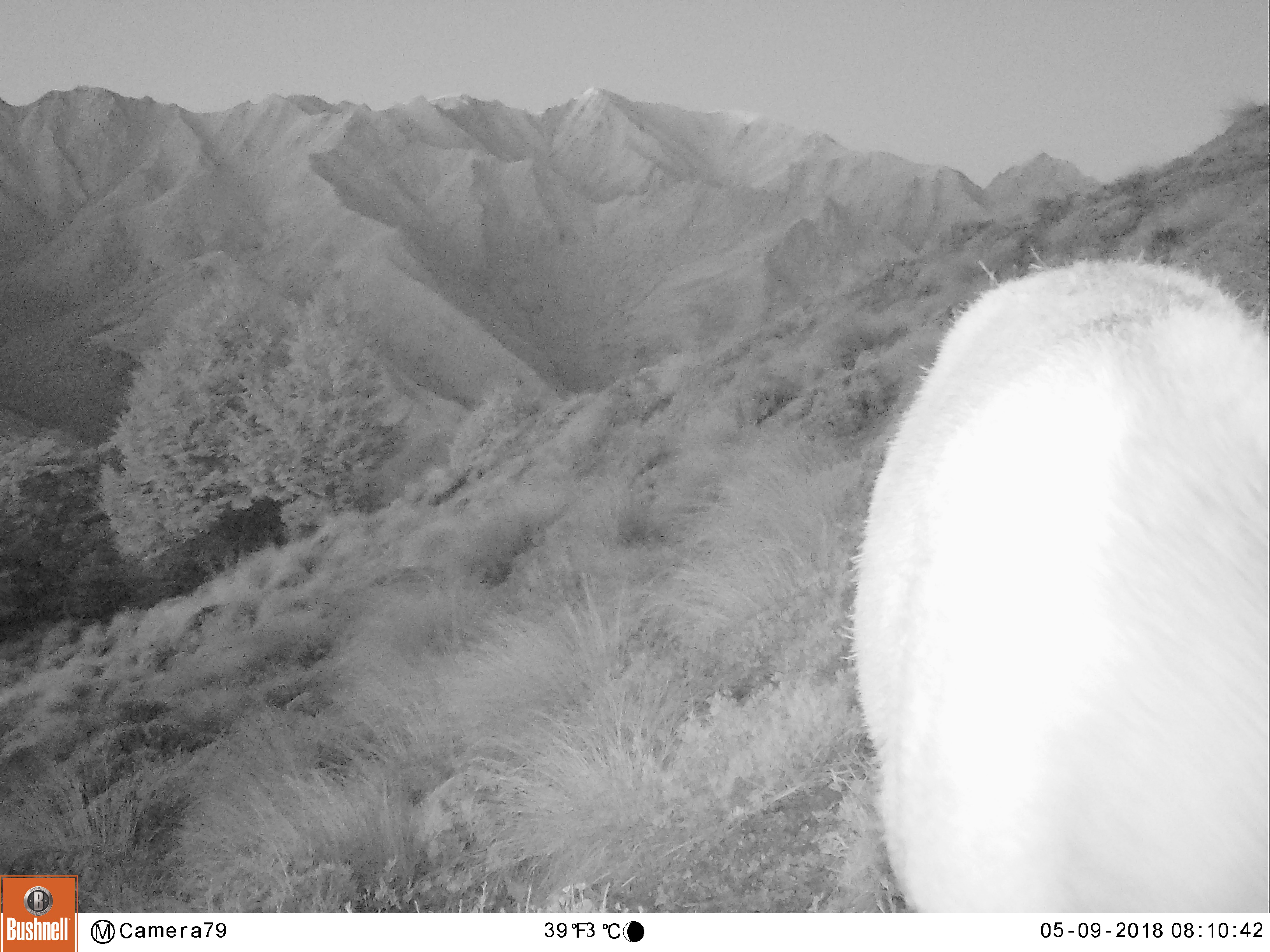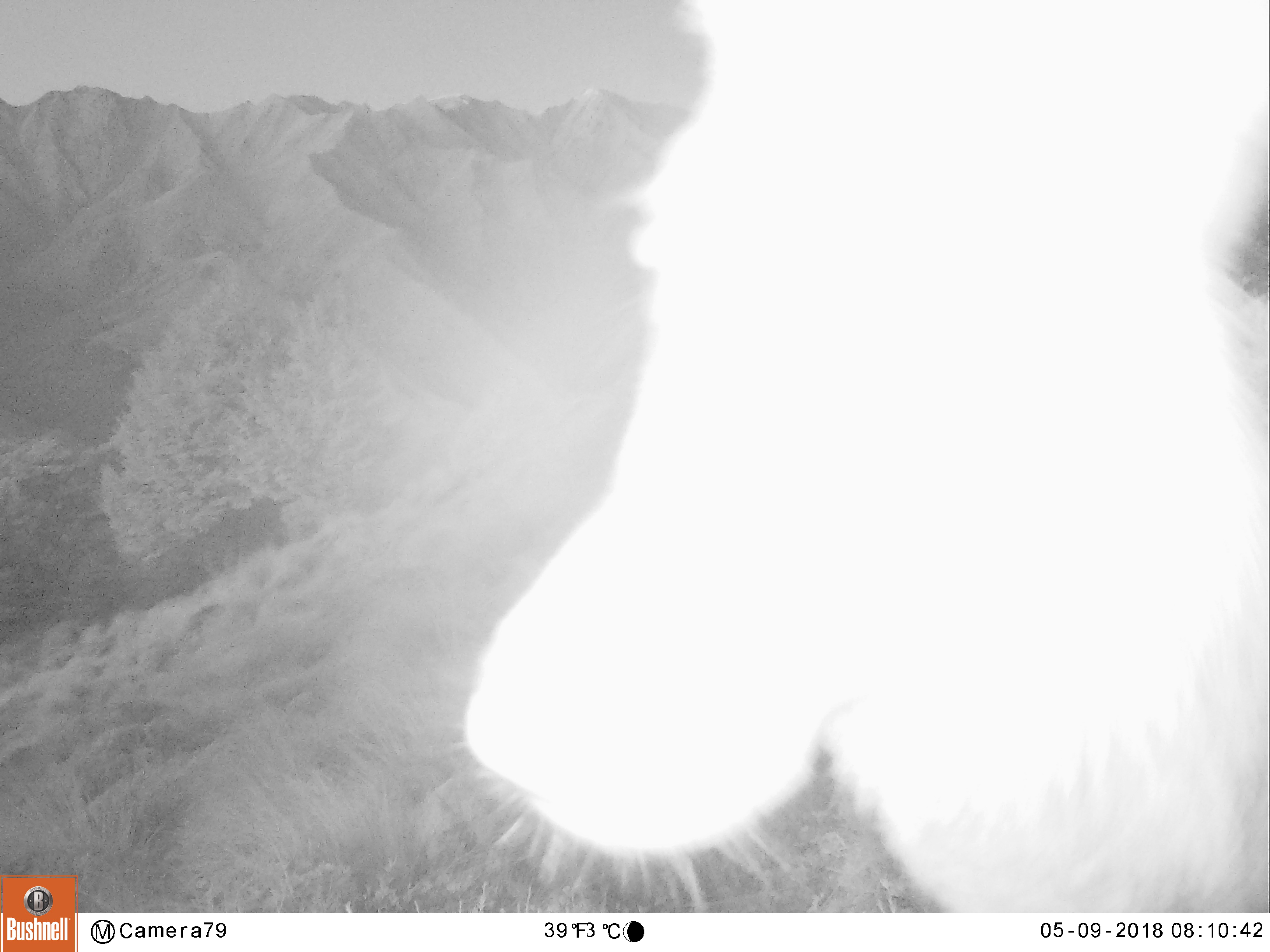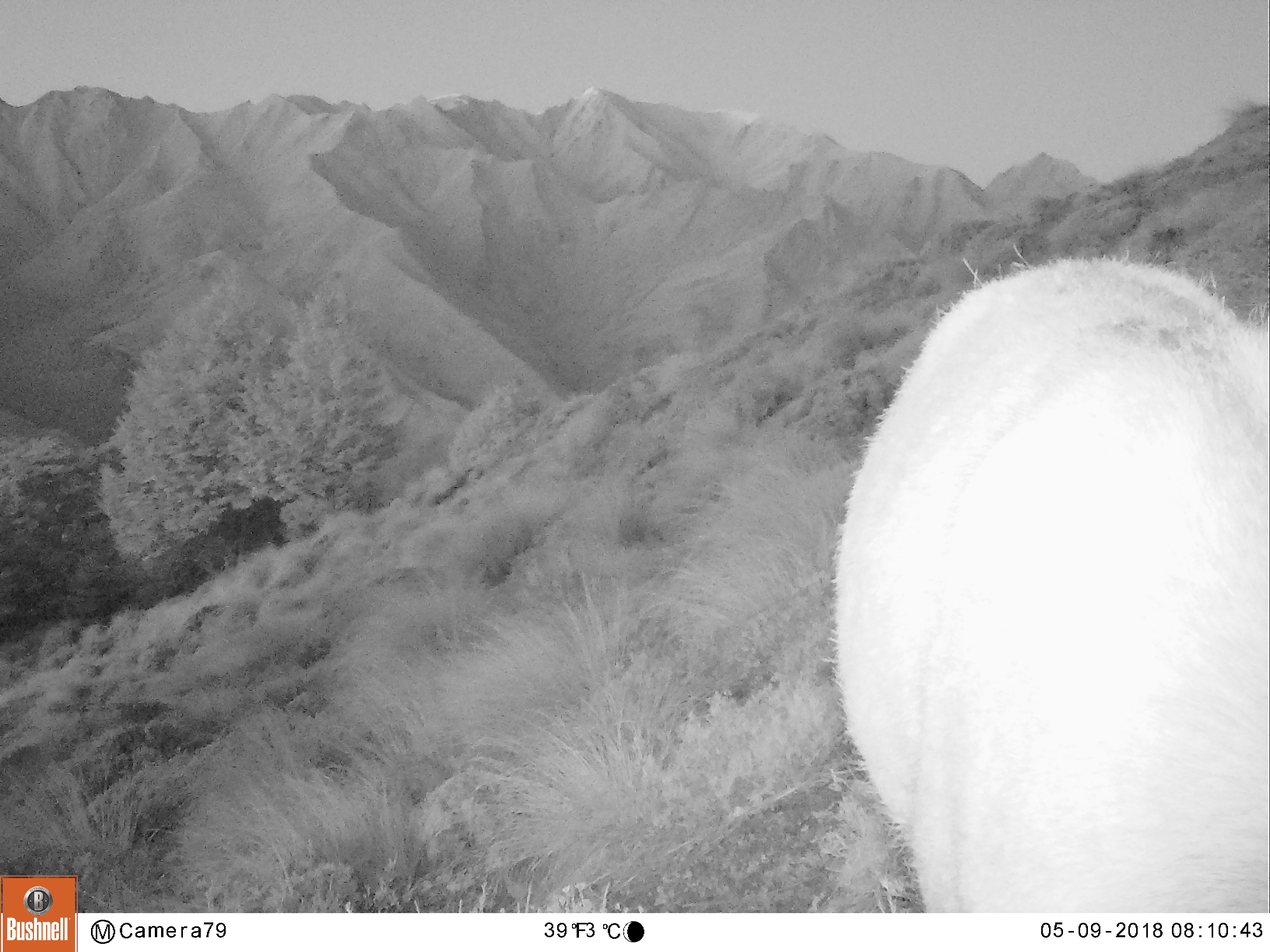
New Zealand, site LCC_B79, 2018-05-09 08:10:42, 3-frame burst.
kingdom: Animalia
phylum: Chordata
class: Mammalia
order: Artiodactyla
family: Cervidae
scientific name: Cervidae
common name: deer